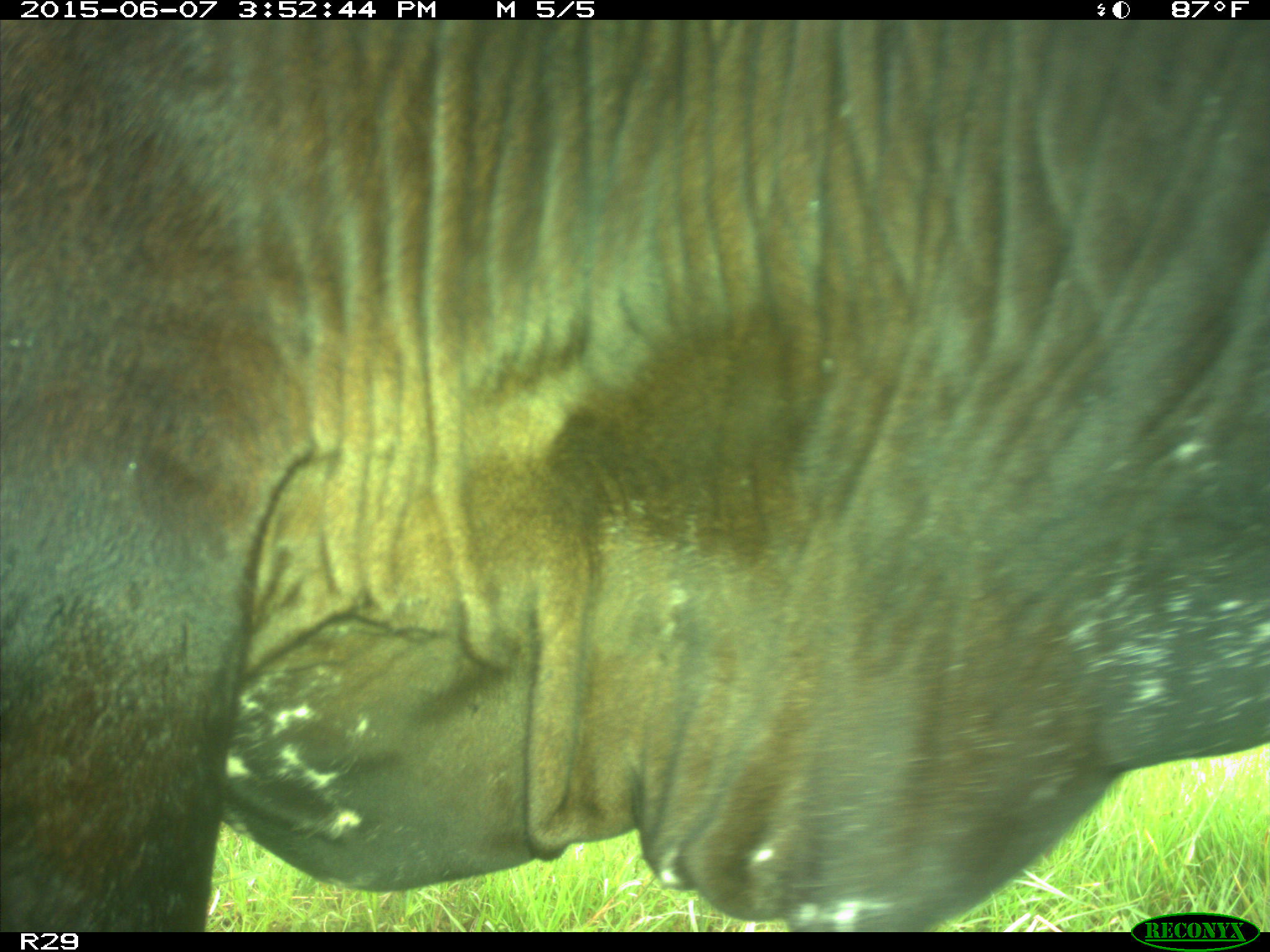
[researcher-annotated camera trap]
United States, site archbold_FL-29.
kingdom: Animalia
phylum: Chordata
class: Mammalia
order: Artiodactyla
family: Bovidae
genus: Bos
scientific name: Bos taurus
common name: domestic cow